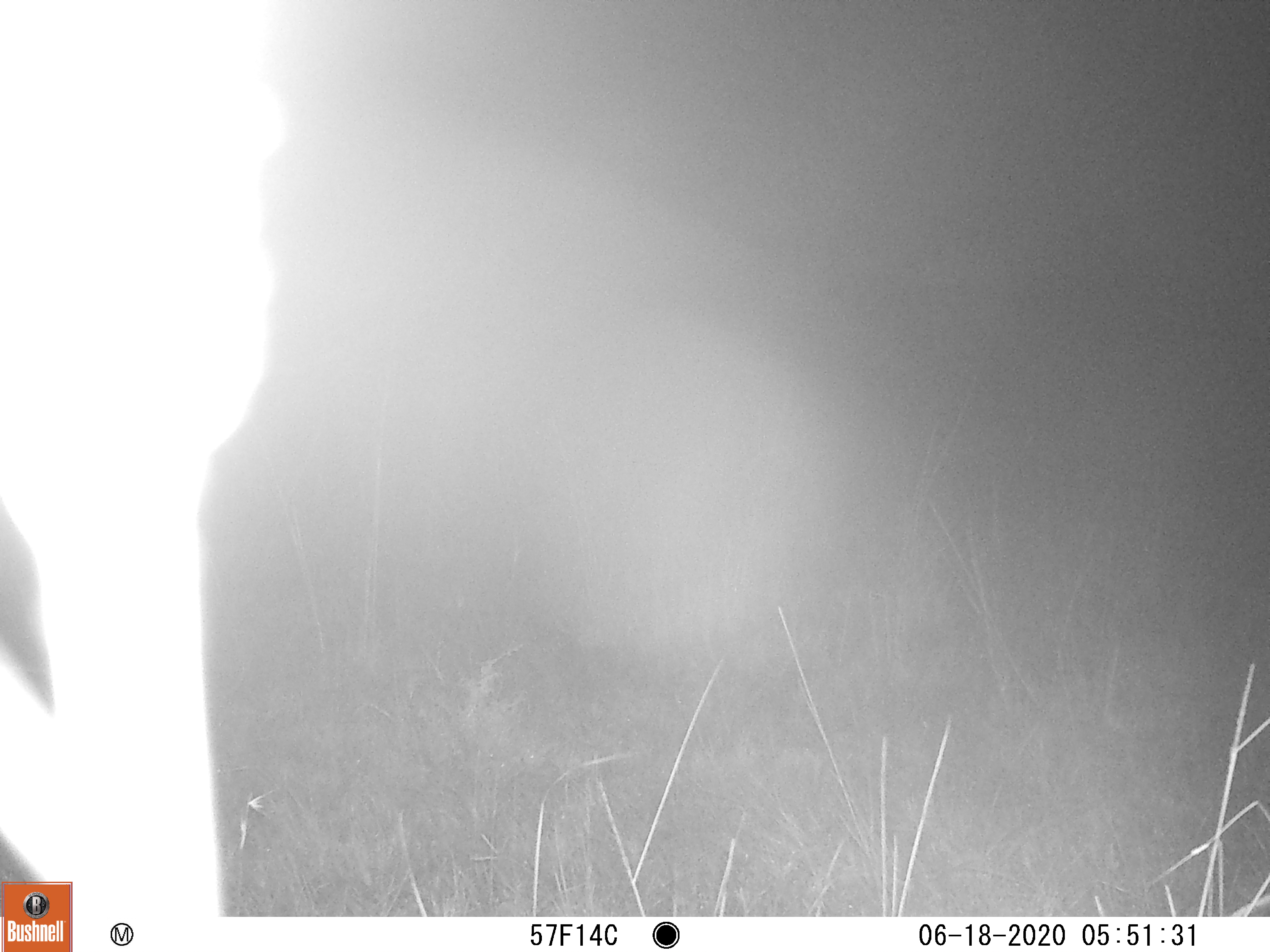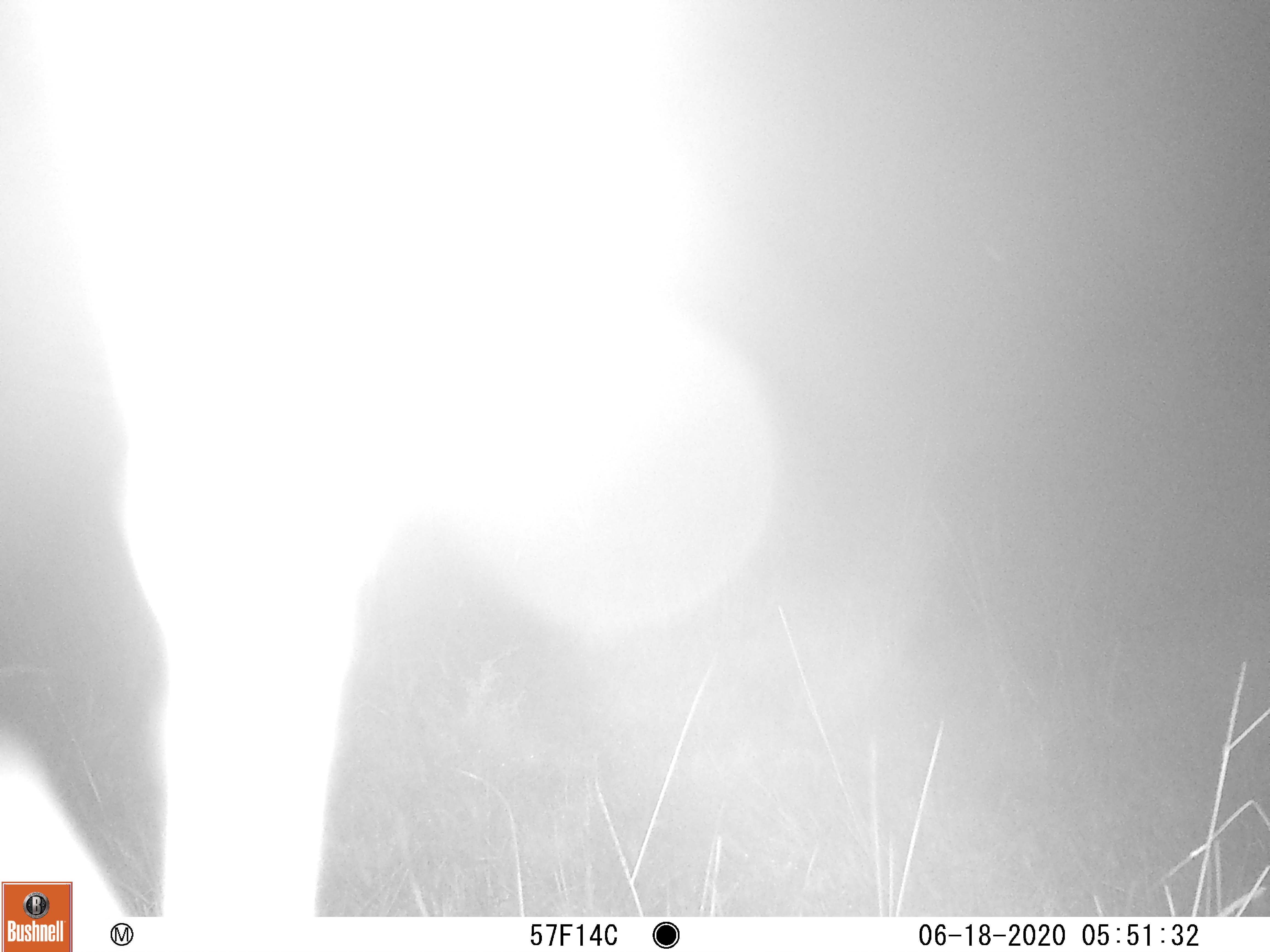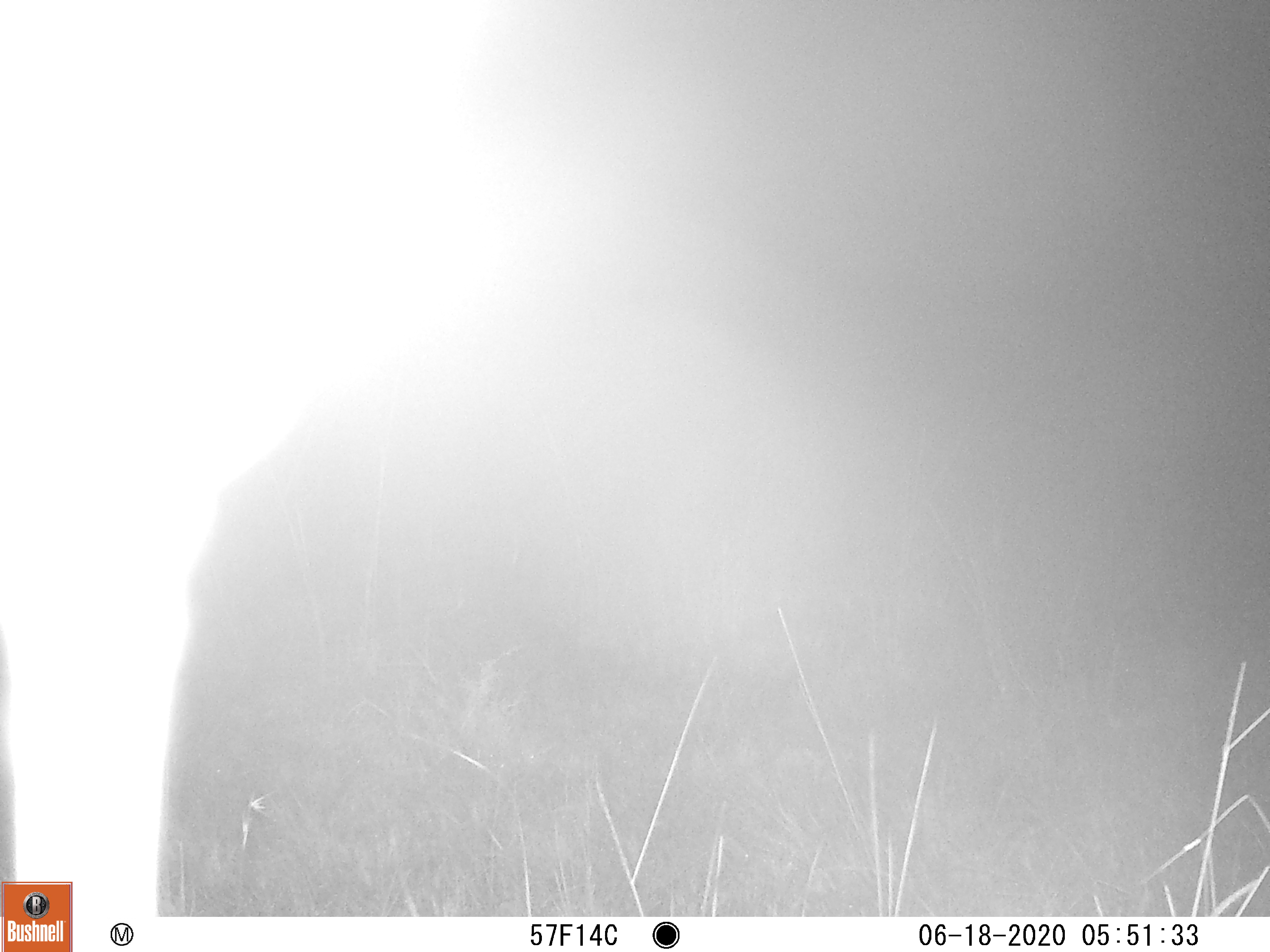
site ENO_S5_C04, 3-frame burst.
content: unidentified animal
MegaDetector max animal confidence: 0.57